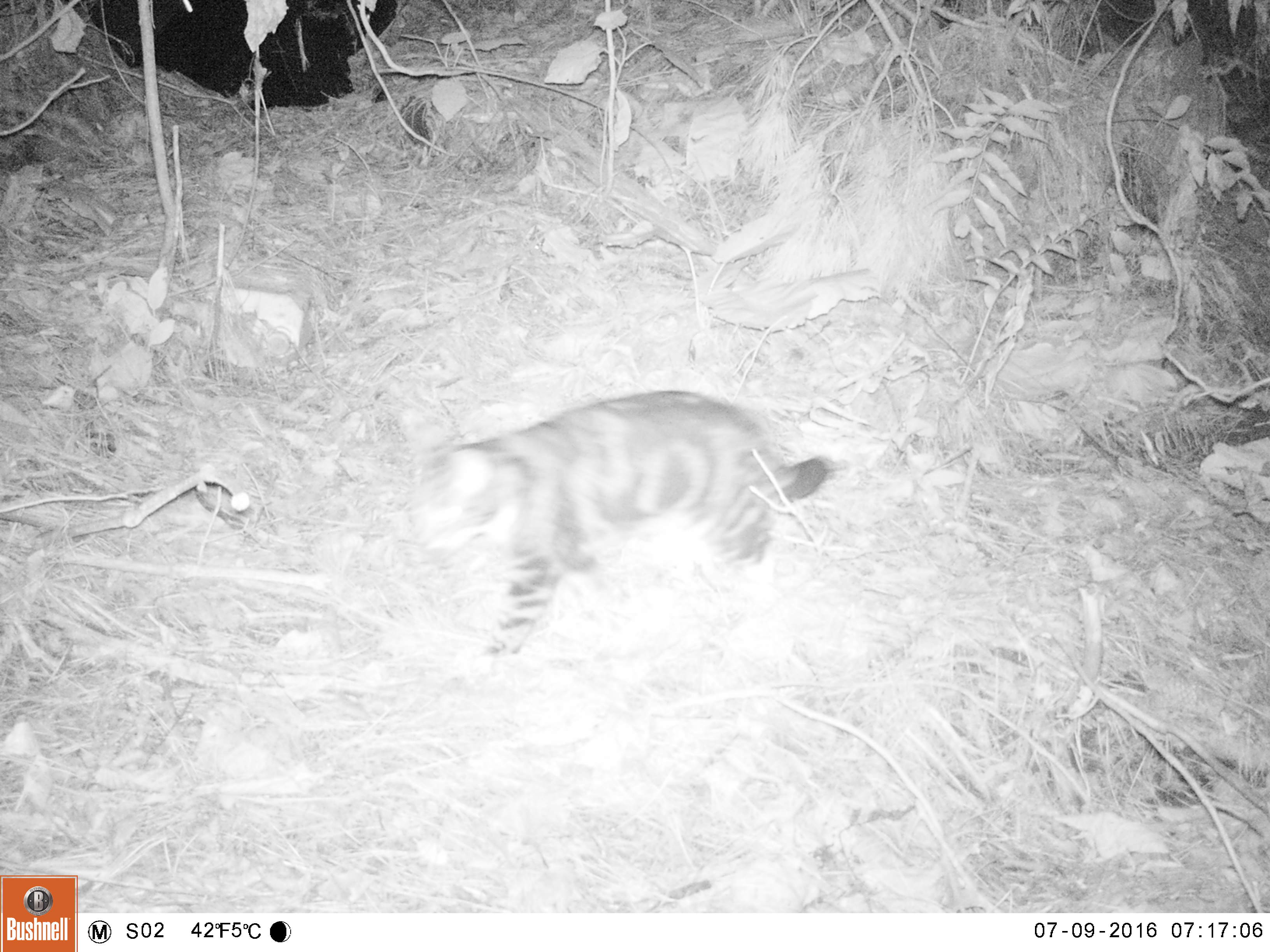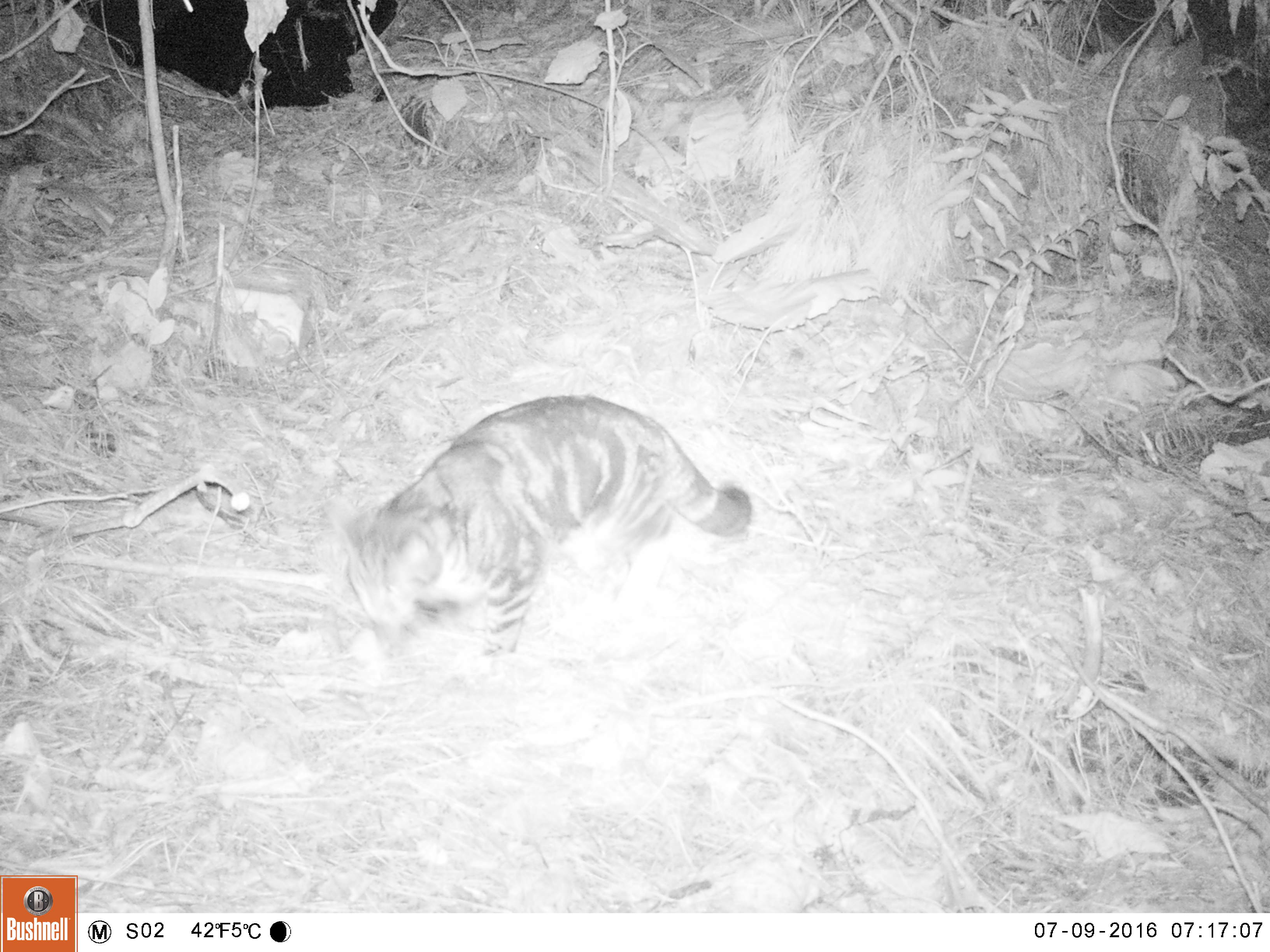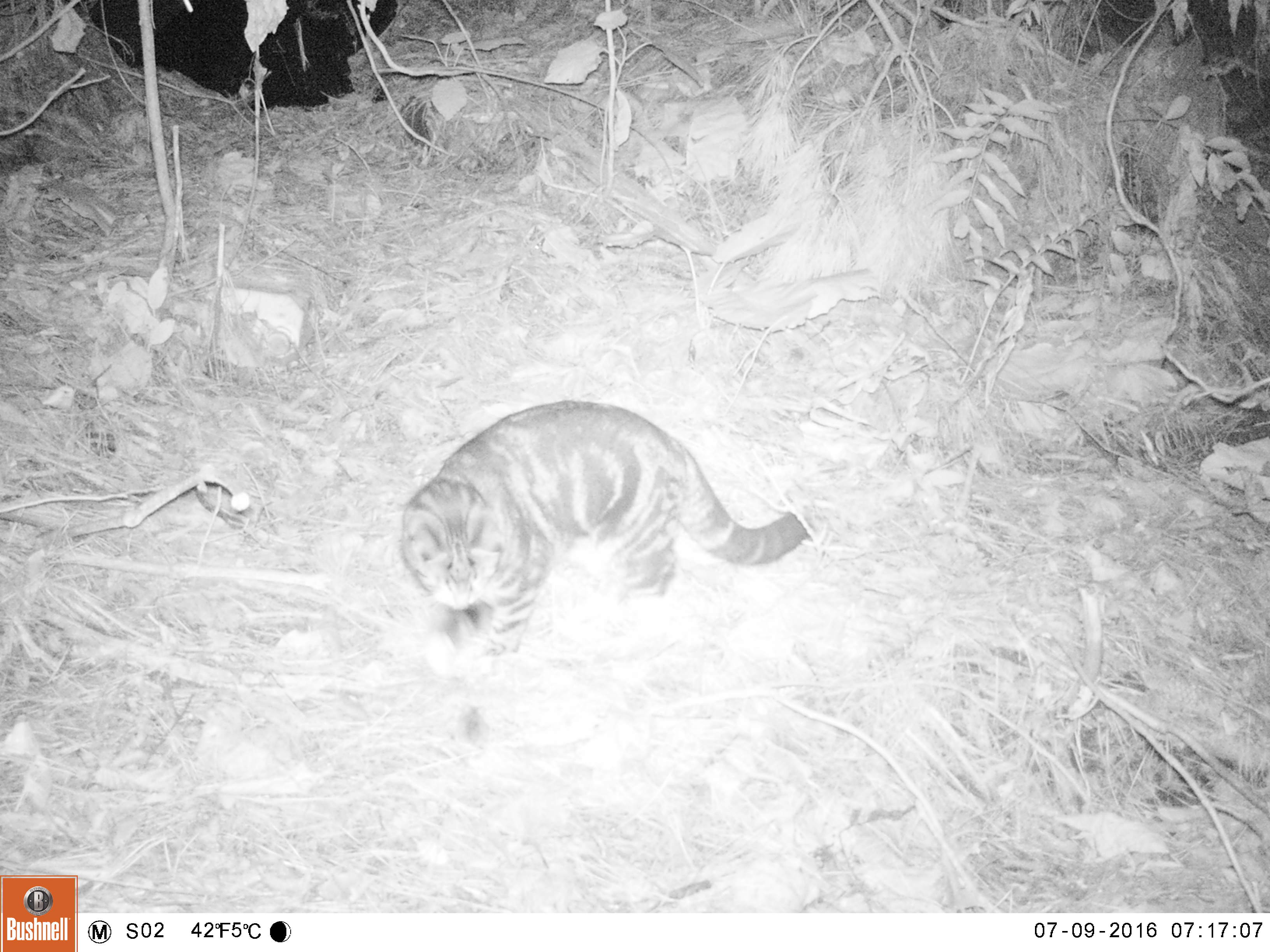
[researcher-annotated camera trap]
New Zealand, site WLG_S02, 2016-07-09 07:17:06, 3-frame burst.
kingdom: Animalia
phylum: Chordata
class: Mammalia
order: Carnivora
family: Felidae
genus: Felis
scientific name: Felis catus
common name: domestic cat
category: cat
Cat (domestic cat) (Felis catus).